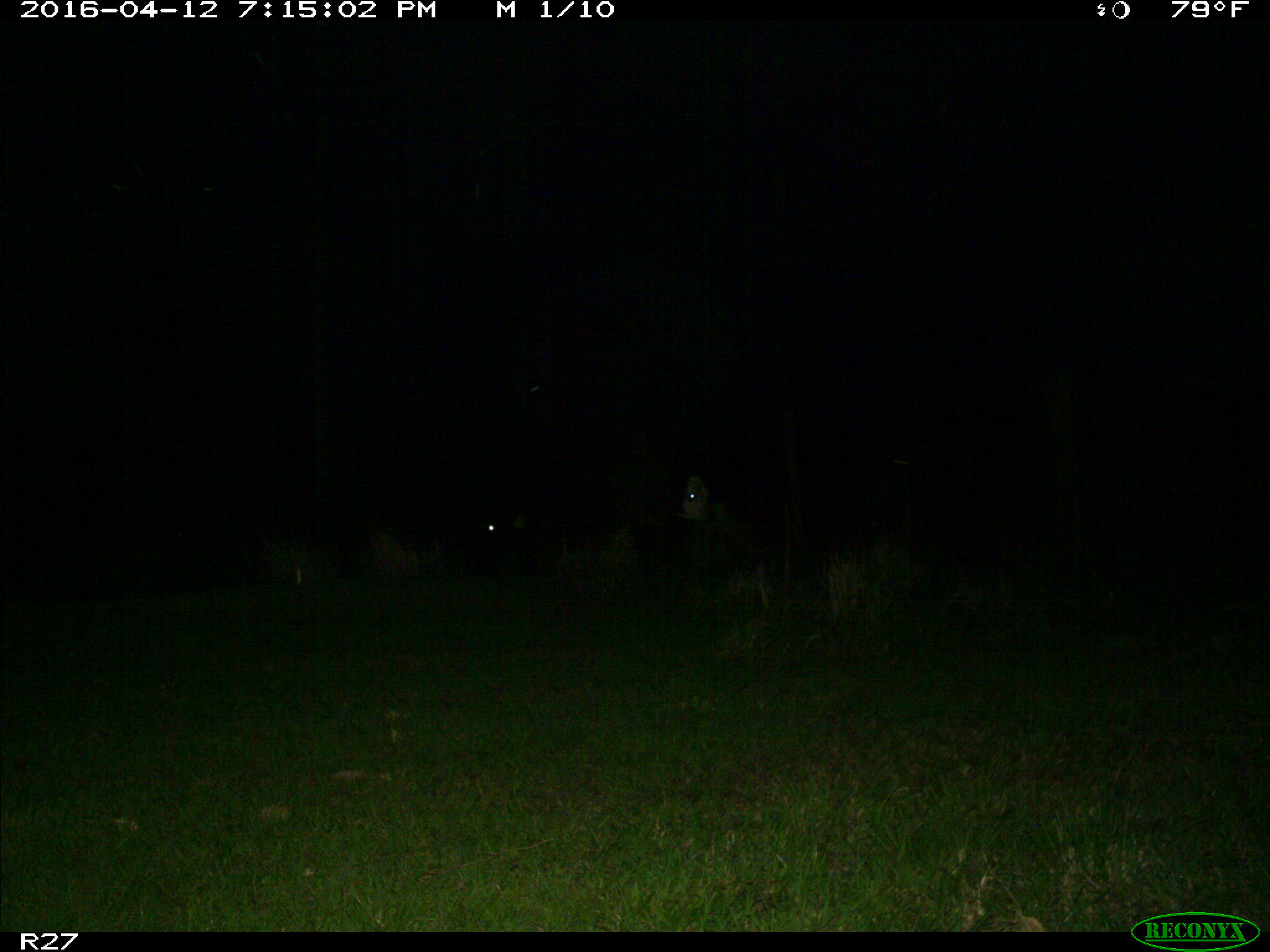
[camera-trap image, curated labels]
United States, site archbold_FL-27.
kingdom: Animalia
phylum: Chordata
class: Mammalia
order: Artiodactyla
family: Bovidae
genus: Bos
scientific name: Bos taurus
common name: domestic cow